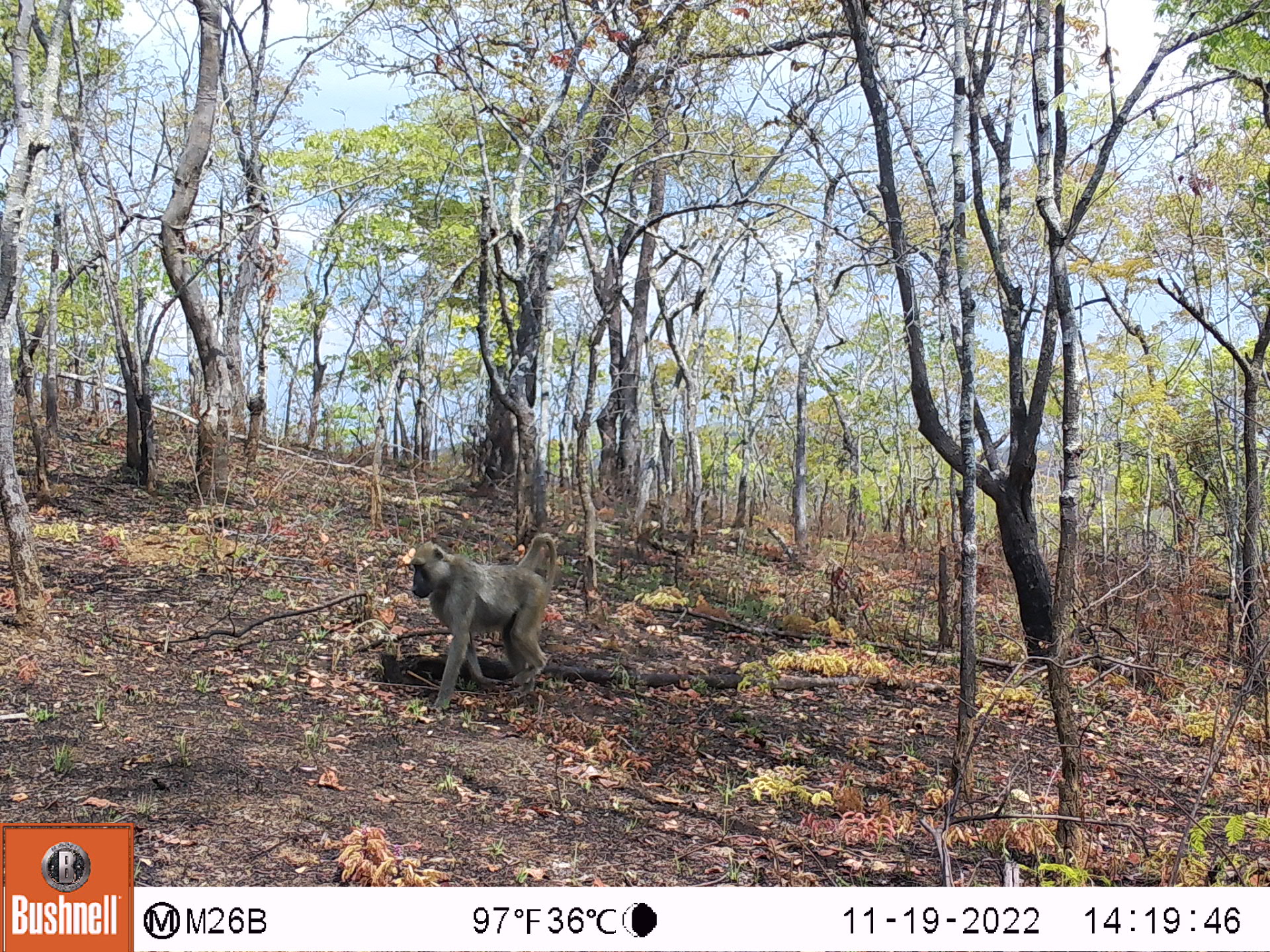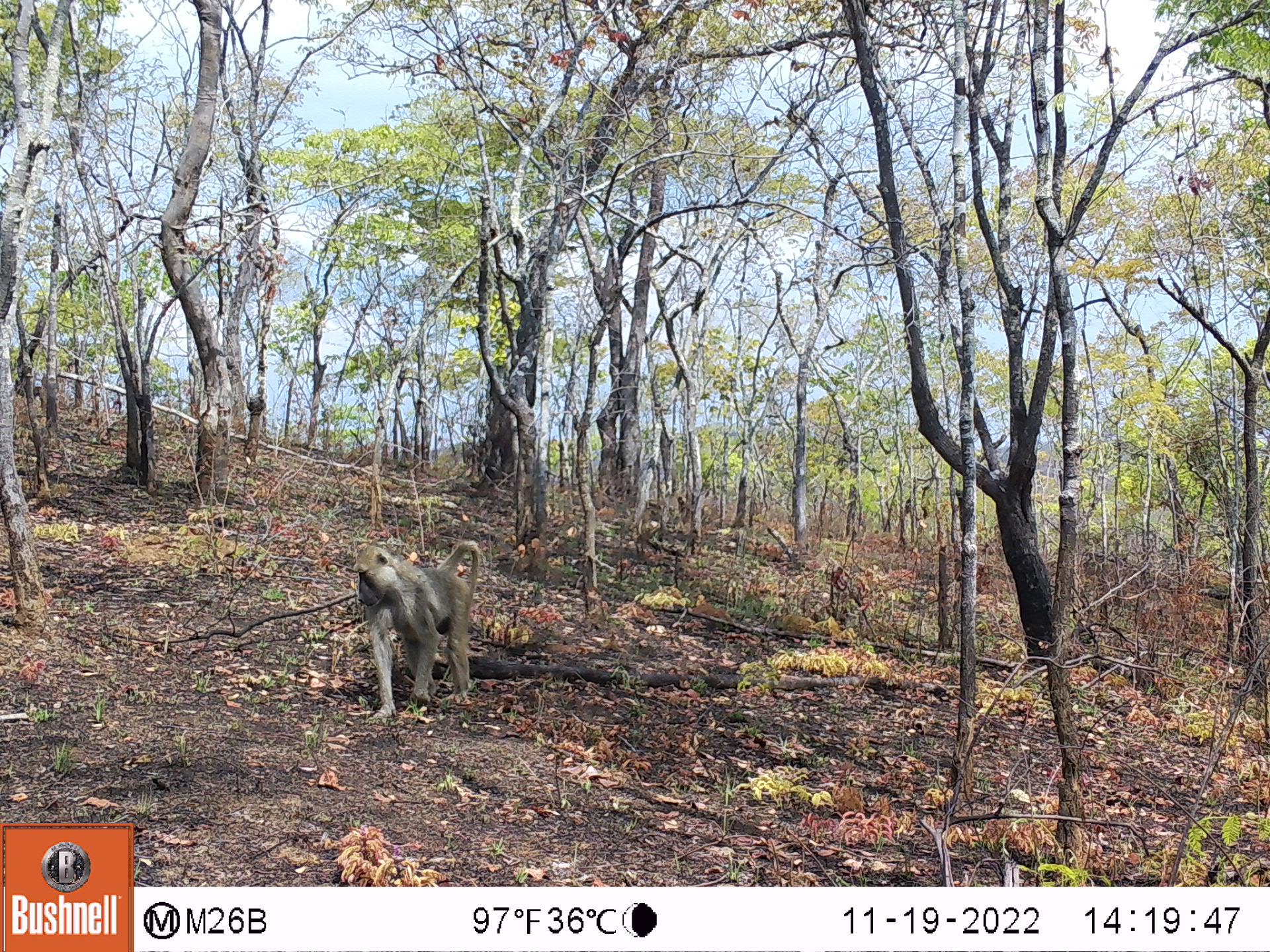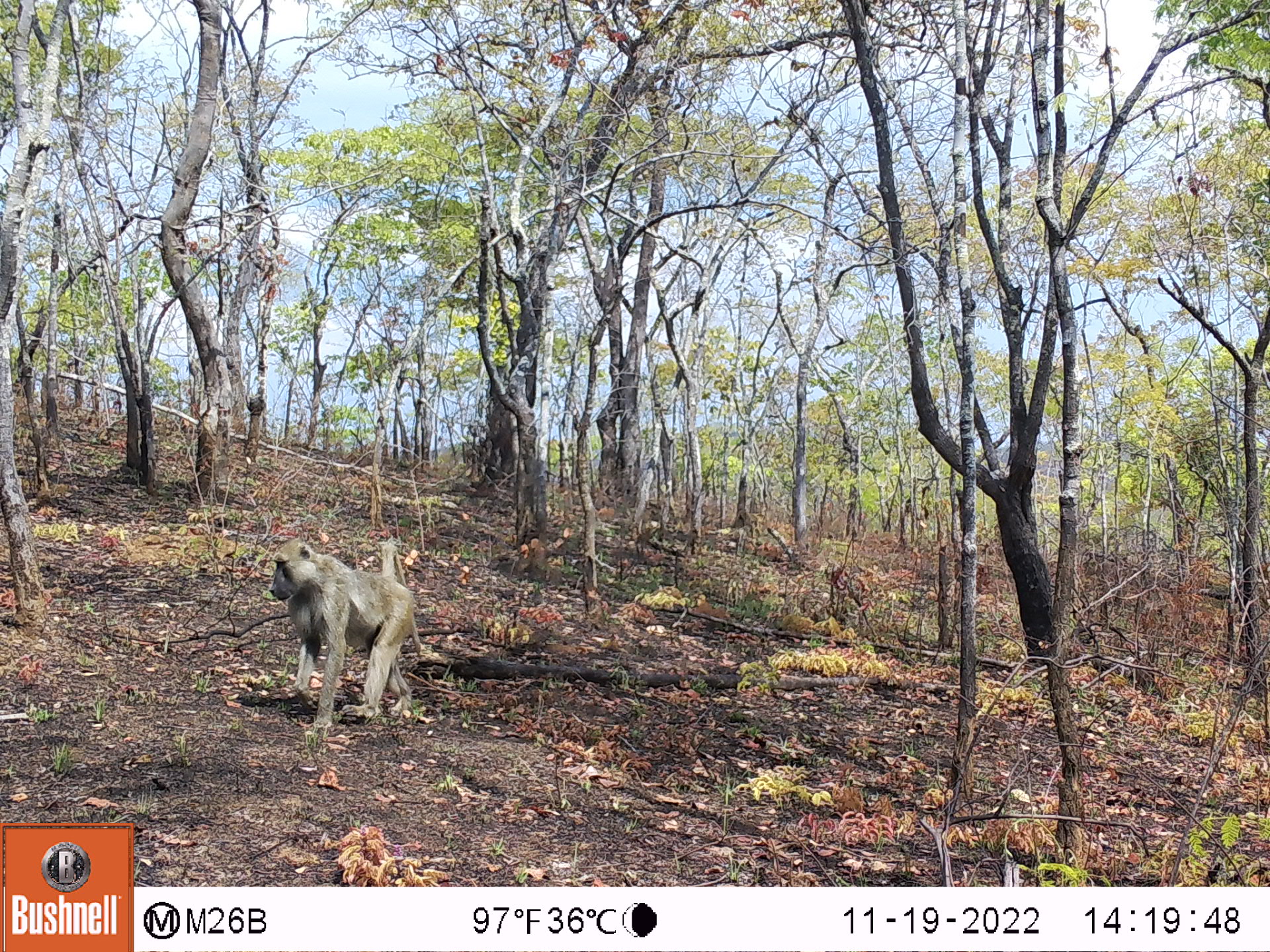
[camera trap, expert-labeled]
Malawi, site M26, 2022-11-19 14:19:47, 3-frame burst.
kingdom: Animalia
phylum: Chordata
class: Mammalia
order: Primates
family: Cercopithecidae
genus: Papio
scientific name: Papio cynocephalus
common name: yellow baboon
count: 1